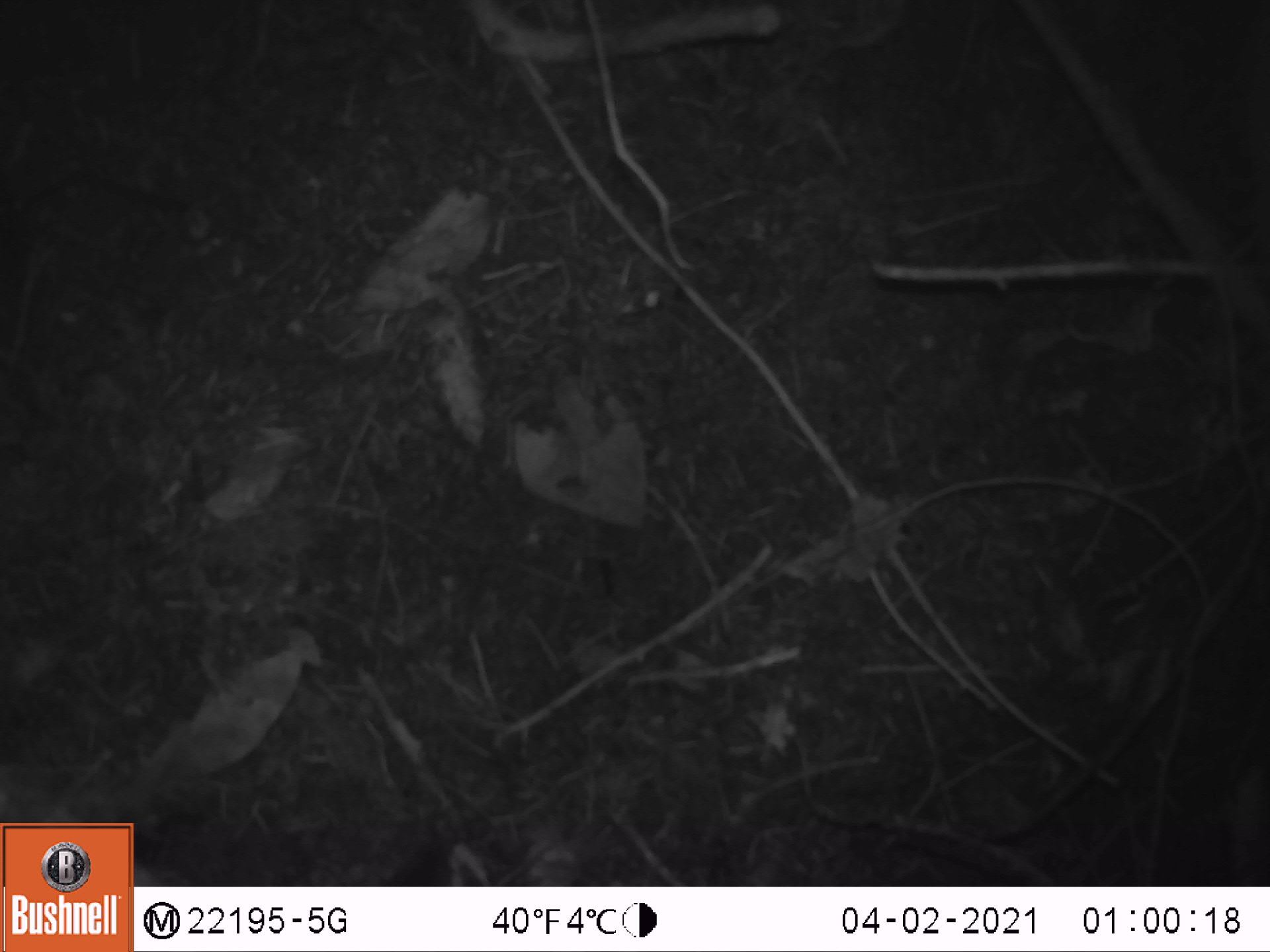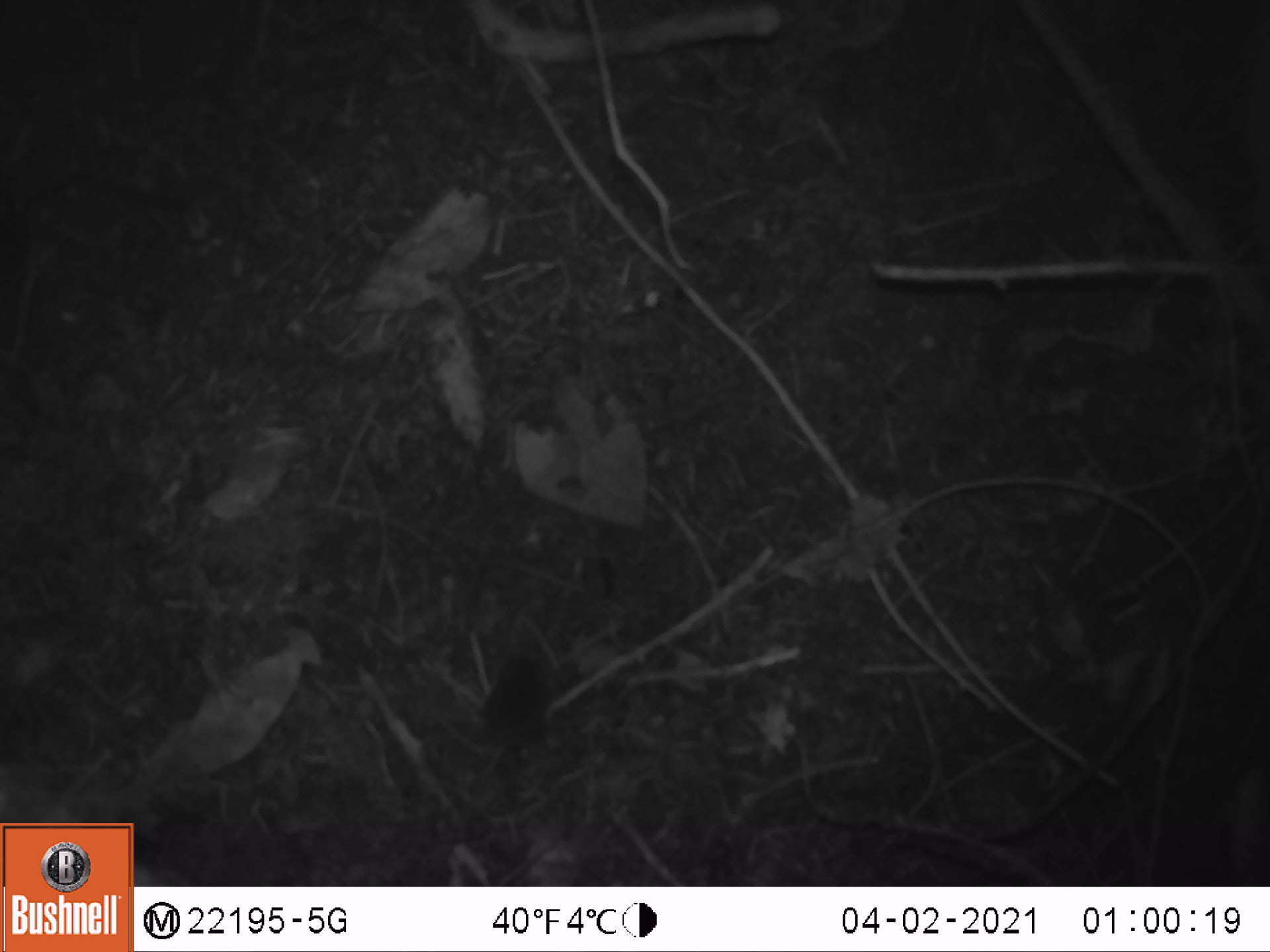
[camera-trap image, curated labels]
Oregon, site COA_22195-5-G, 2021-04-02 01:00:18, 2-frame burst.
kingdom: Animalia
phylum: Chordata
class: Mammalia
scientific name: Mammalia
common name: small mammal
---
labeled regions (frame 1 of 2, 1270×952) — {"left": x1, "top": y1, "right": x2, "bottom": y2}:
small mammal: {"left": 356, "top": 813, "right": 485, "bottom": 885}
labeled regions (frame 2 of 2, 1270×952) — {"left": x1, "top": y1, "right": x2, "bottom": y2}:
small mammal: {"left": 415, "top": 615, "right": 596, "bottom": 846}